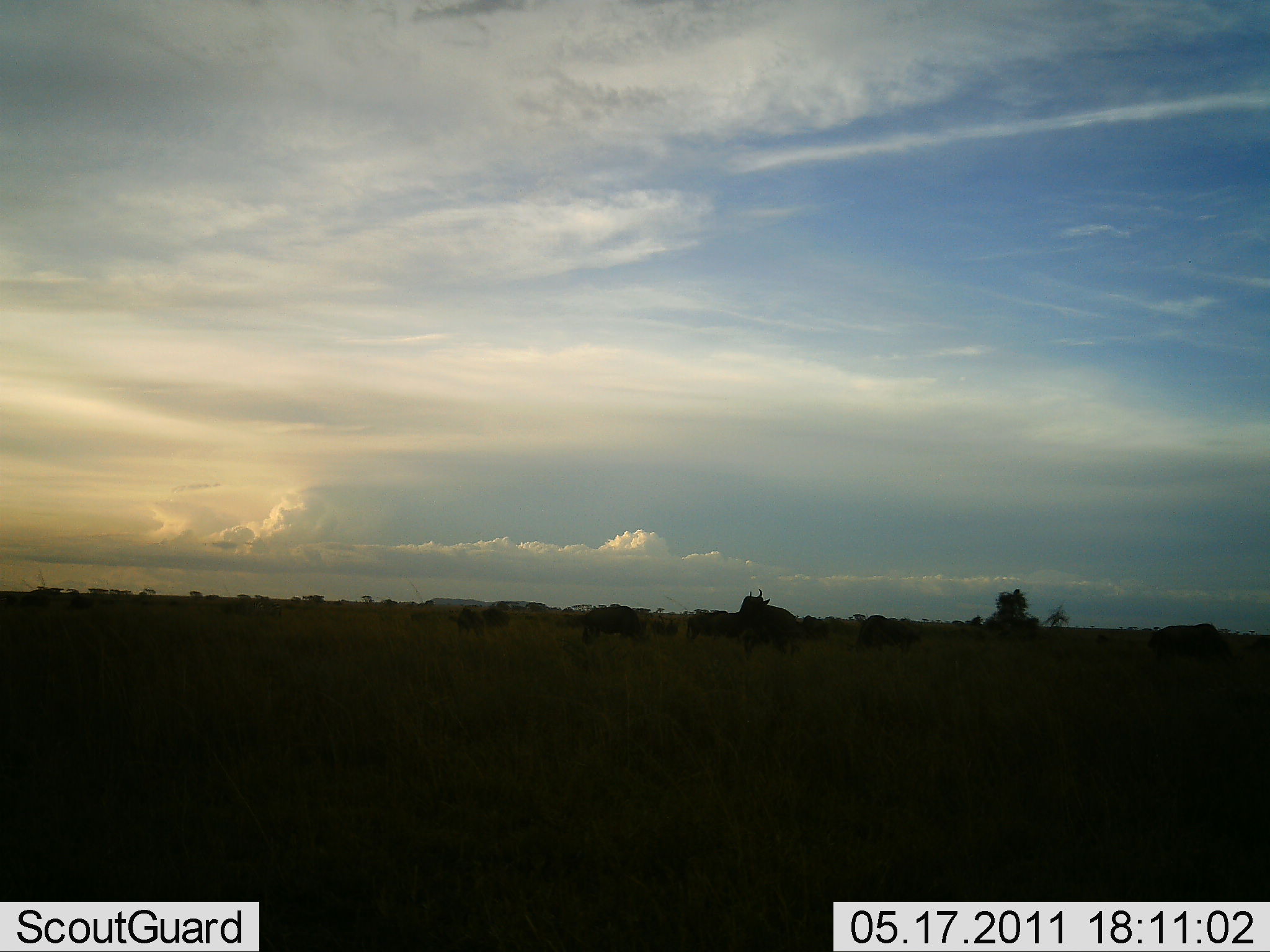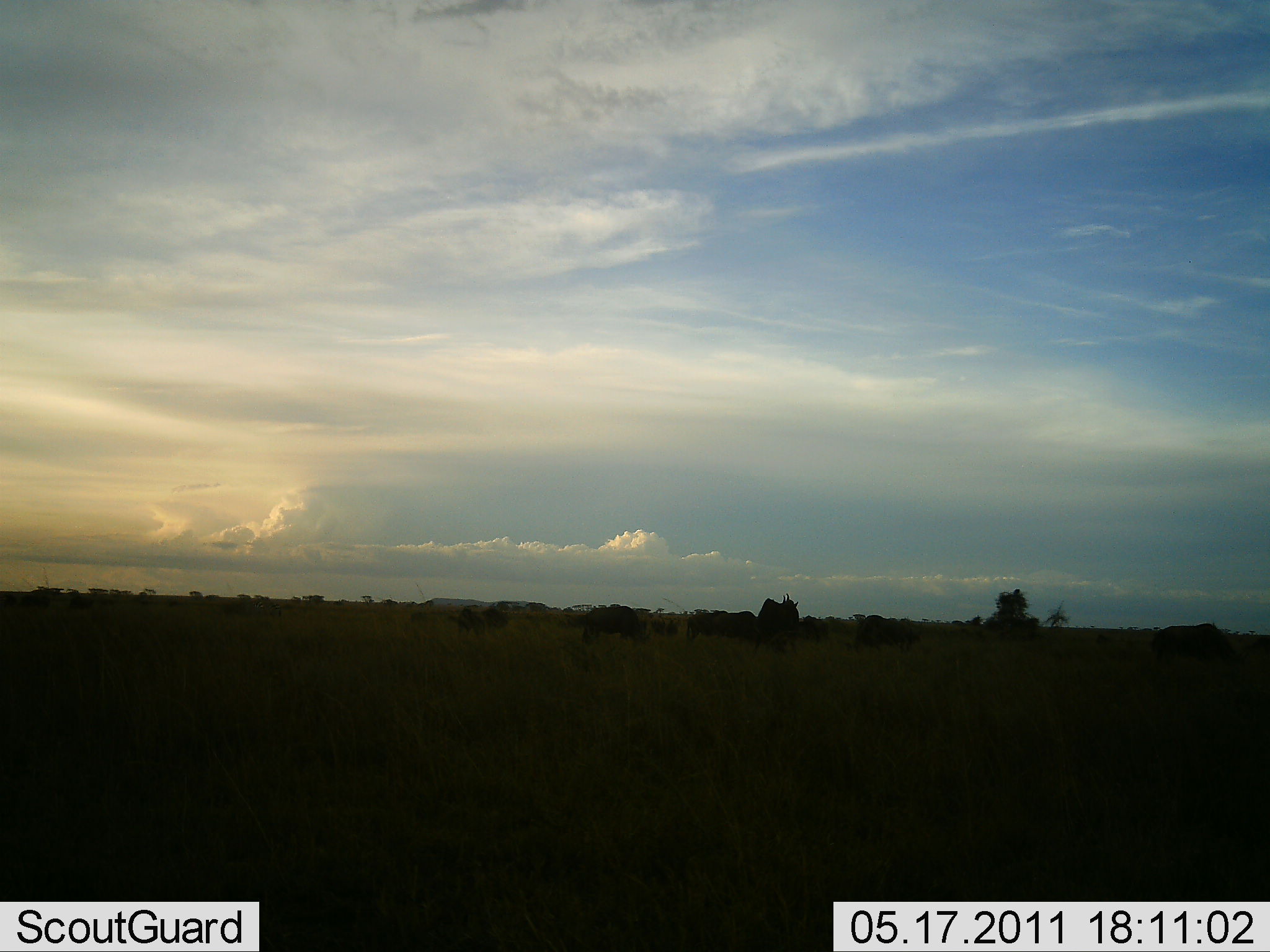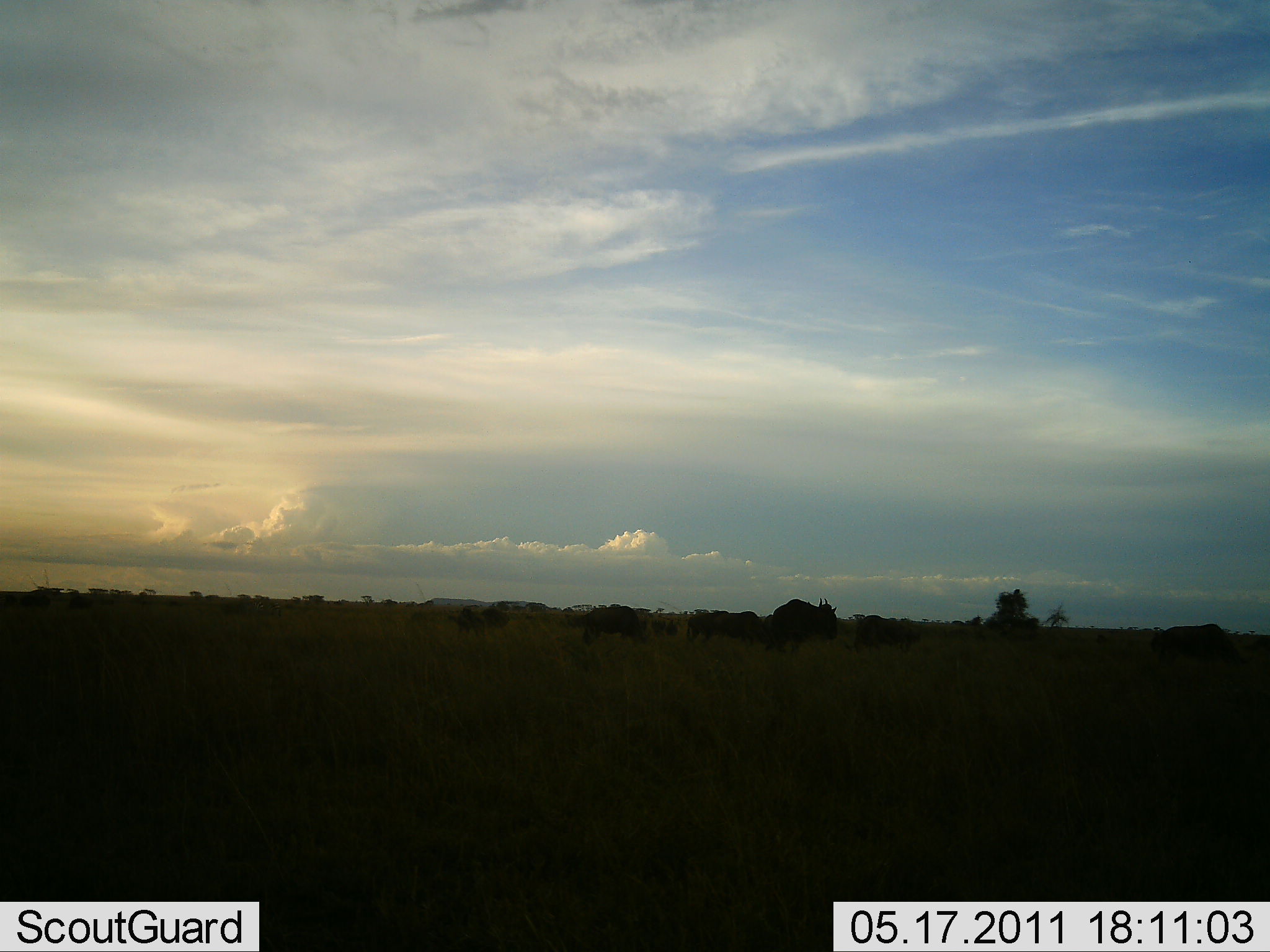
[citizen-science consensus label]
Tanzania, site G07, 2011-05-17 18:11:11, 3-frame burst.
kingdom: Animalia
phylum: Chordata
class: Mammalia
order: Artiodactyla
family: Bovidae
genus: Connochaetes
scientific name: Connochaetes taurinus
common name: blue wildebeest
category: wildebeest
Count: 11-50.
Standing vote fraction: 40%.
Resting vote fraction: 10%.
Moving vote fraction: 70%.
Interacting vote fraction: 0%.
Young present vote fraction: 0%.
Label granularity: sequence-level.